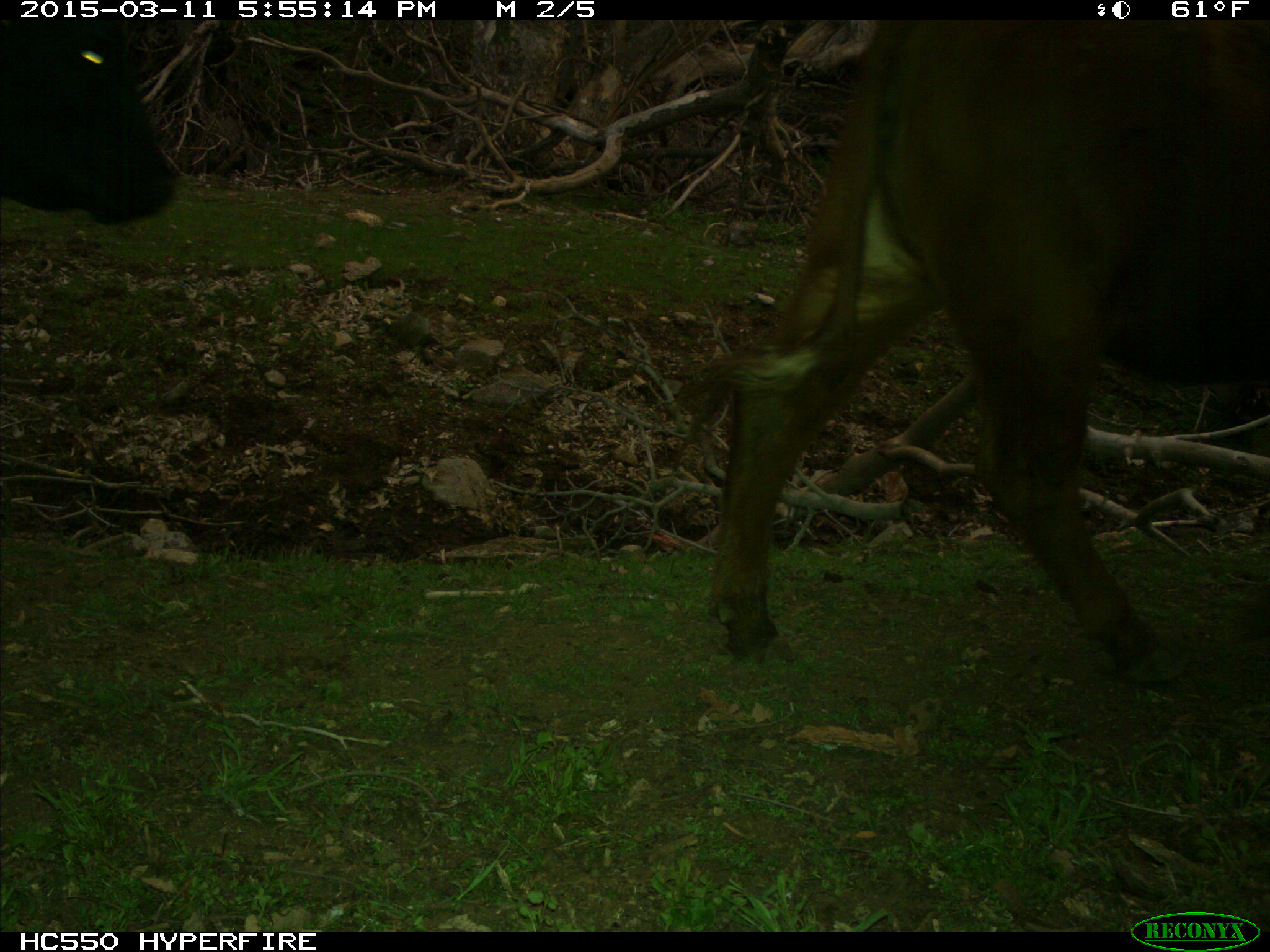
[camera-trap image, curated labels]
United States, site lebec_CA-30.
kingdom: Animalia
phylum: Chordata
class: Mammalia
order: Artiodactyla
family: Bovidae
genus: Bos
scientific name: Bos taurus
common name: domestic cow